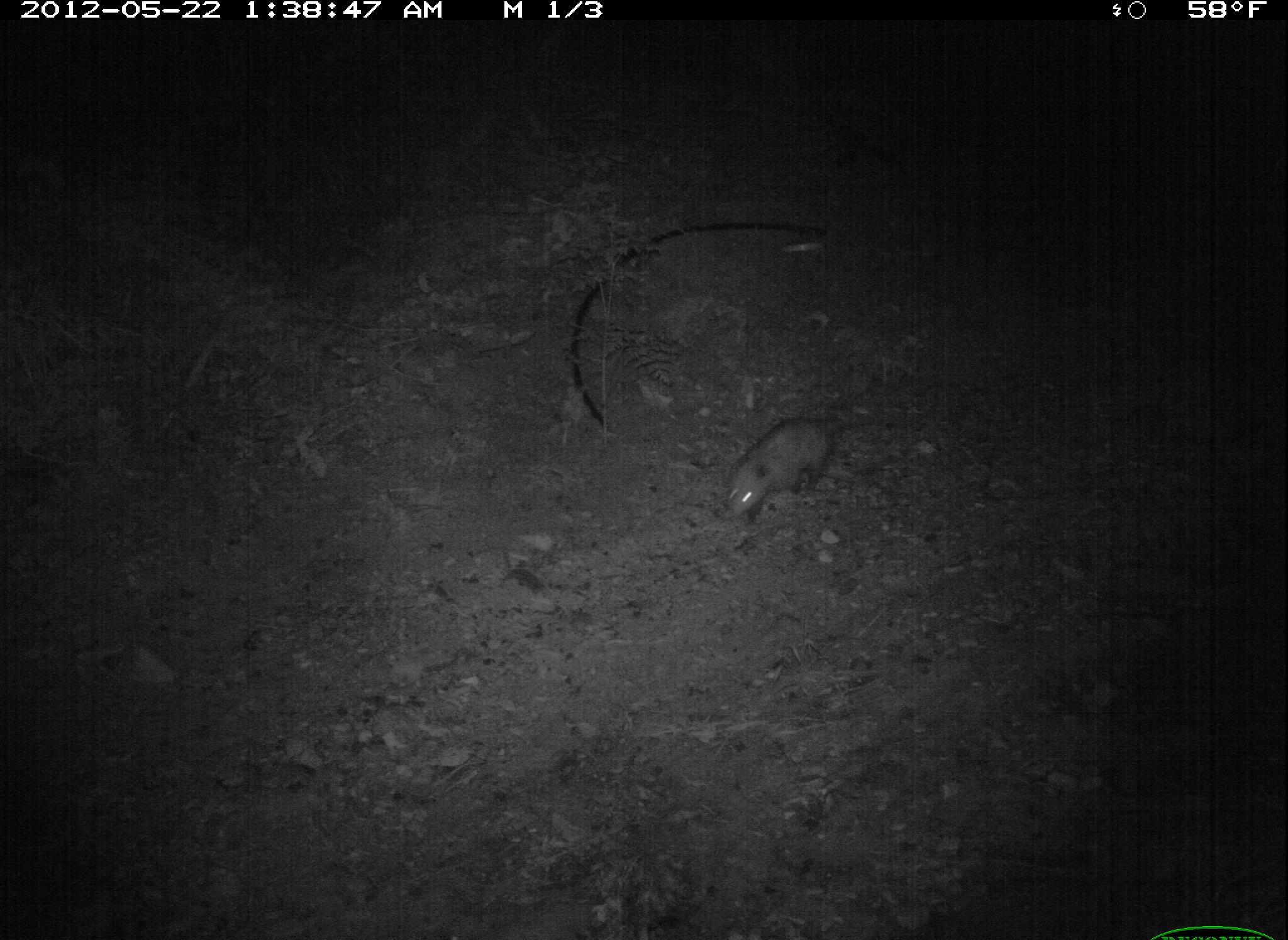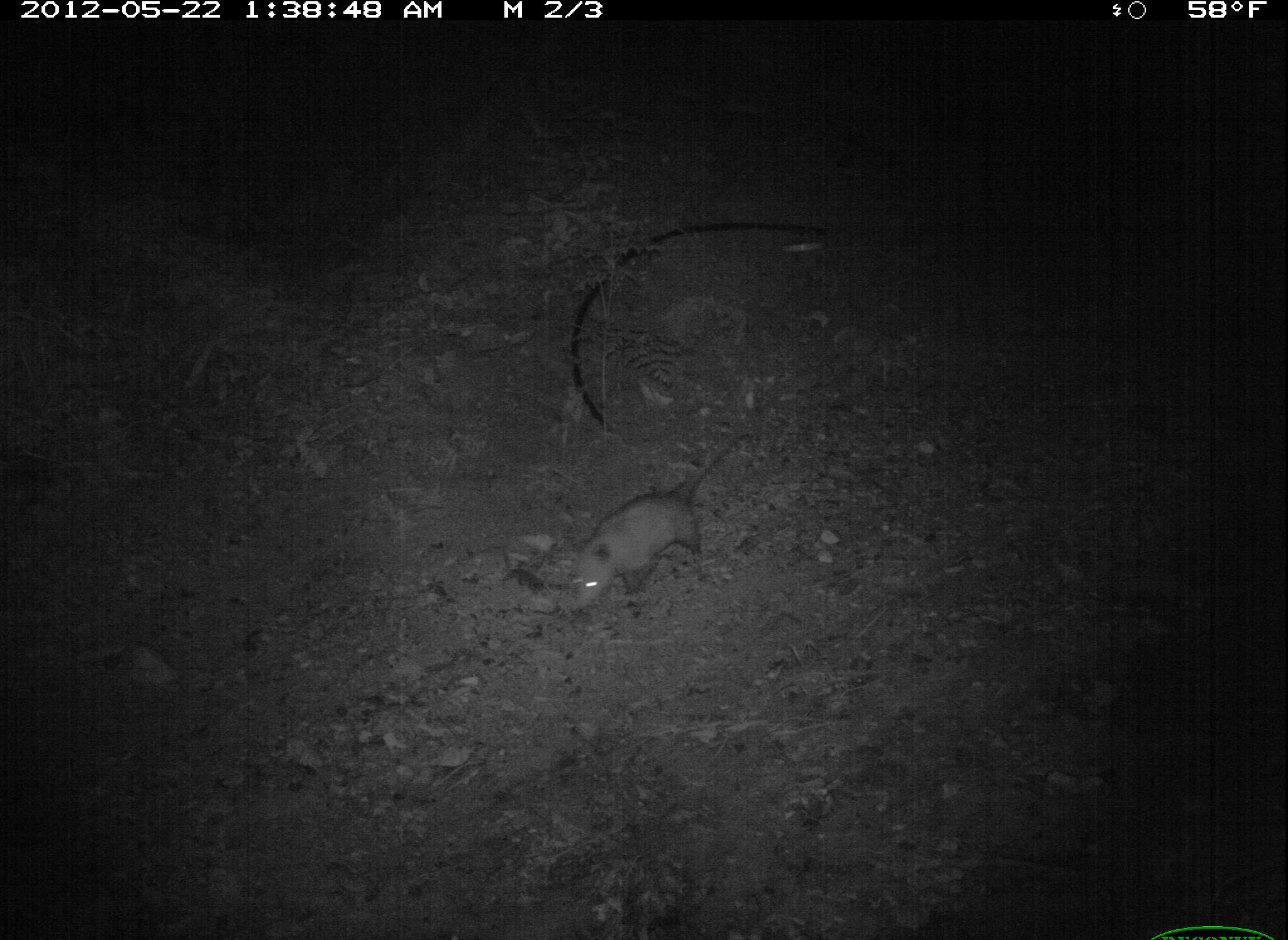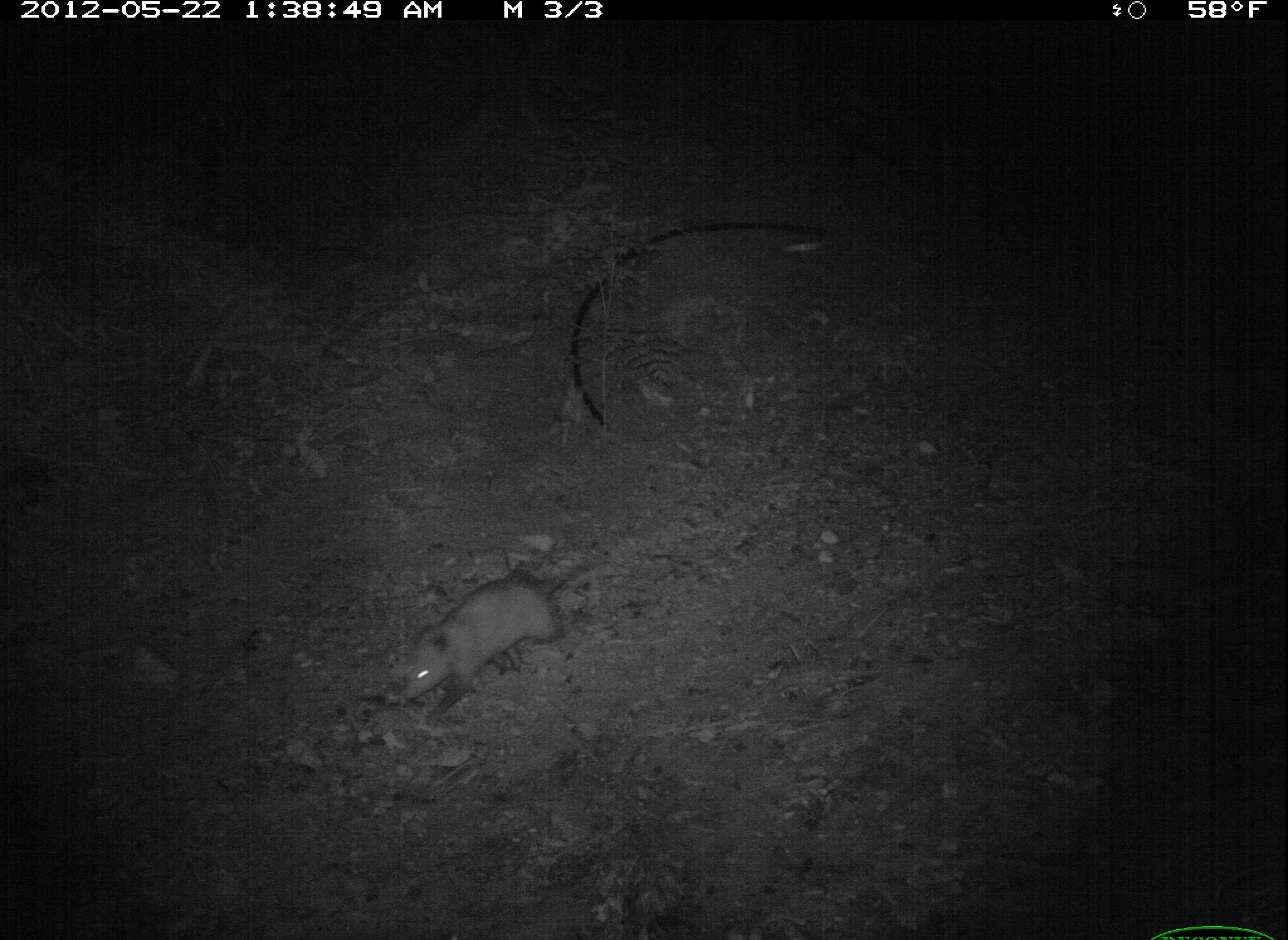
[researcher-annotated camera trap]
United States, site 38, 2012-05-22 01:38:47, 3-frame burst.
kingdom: Animalia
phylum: Chordata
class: Mammalia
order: Didelphimorphia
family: Didelphidae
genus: Didelphis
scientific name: Didelphis virginiana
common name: virginia opossum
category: opossum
Opossum (virginia opossum) (Didelphis virginiana).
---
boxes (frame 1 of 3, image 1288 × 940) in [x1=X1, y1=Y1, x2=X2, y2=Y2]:
opossum: [x1=700, y1=385, x2=903, y2=538]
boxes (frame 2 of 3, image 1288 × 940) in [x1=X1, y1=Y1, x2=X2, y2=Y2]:
opossum: [x1=544, y1=414, x2=766, y2=635]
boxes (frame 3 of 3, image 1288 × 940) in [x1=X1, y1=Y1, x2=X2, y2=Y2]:
opossum: [x1=380, y1=529, x2=652, y2=727]